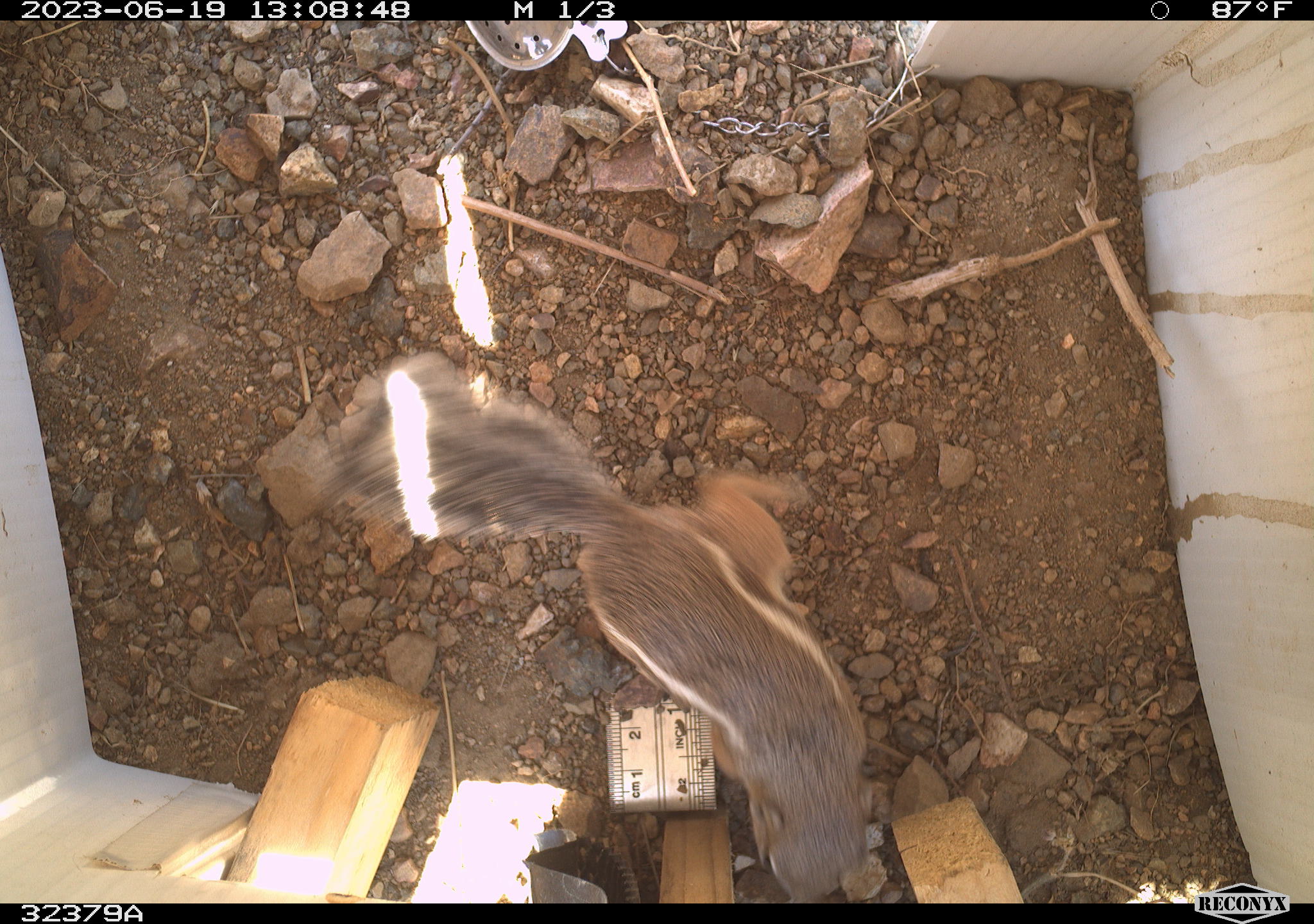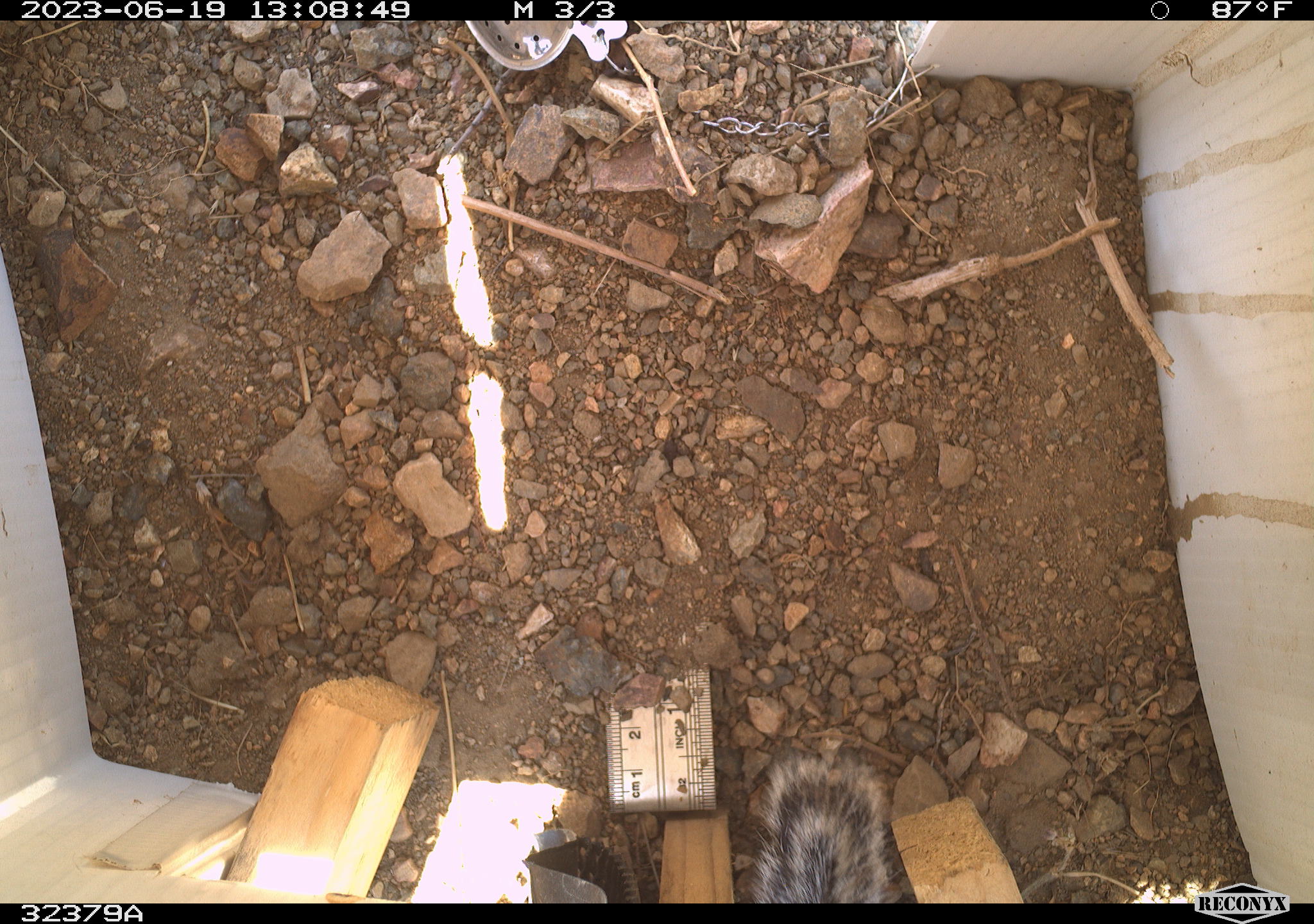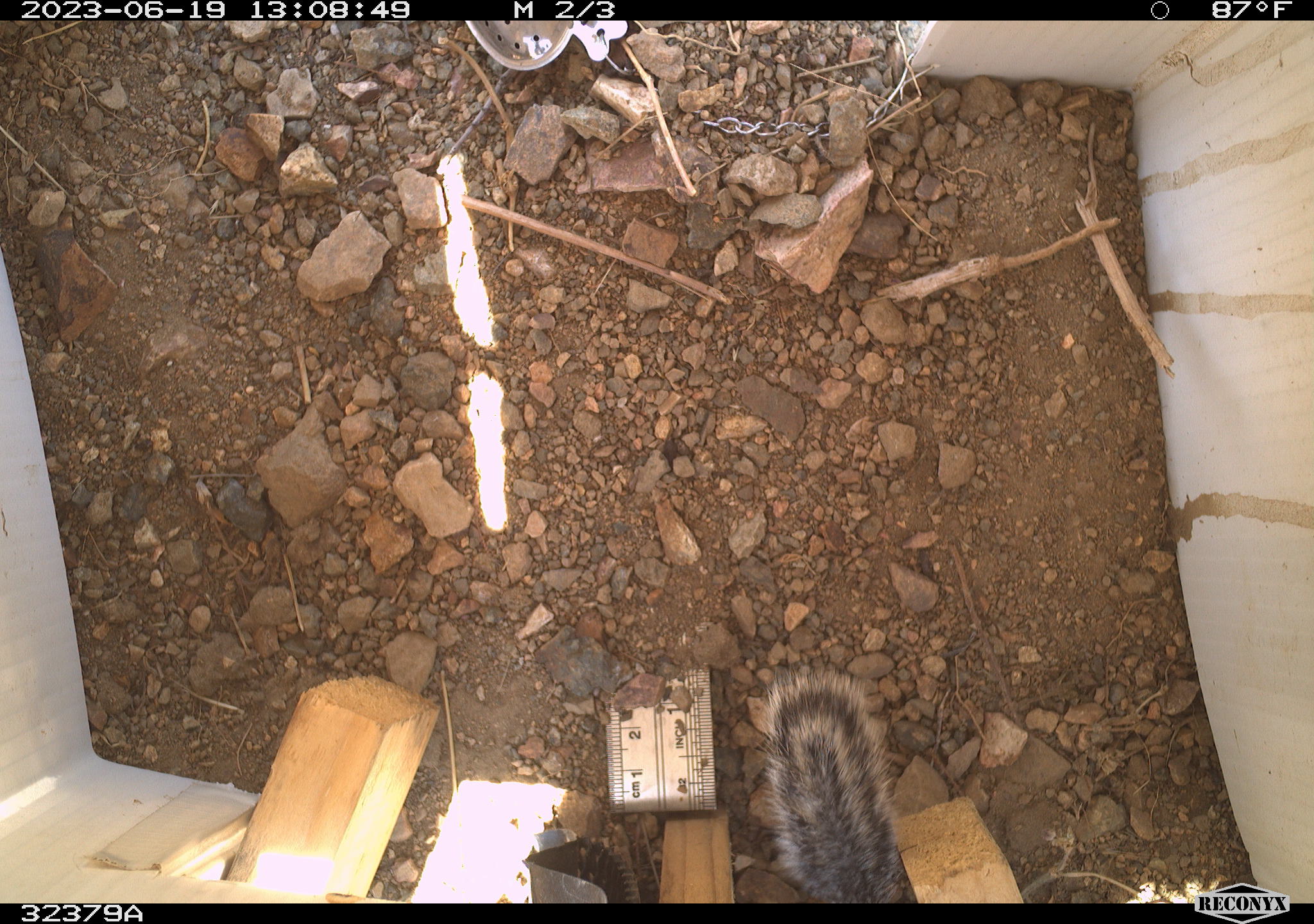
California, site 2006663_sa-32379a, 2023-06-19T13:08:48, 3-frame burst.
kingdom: Animalia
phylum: Chordata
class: Mammalia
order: Rodentia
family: Sciuridae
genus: Ammospermophilus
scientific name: Ammospermophilus leucurus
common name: white-tailed antelope squirrel